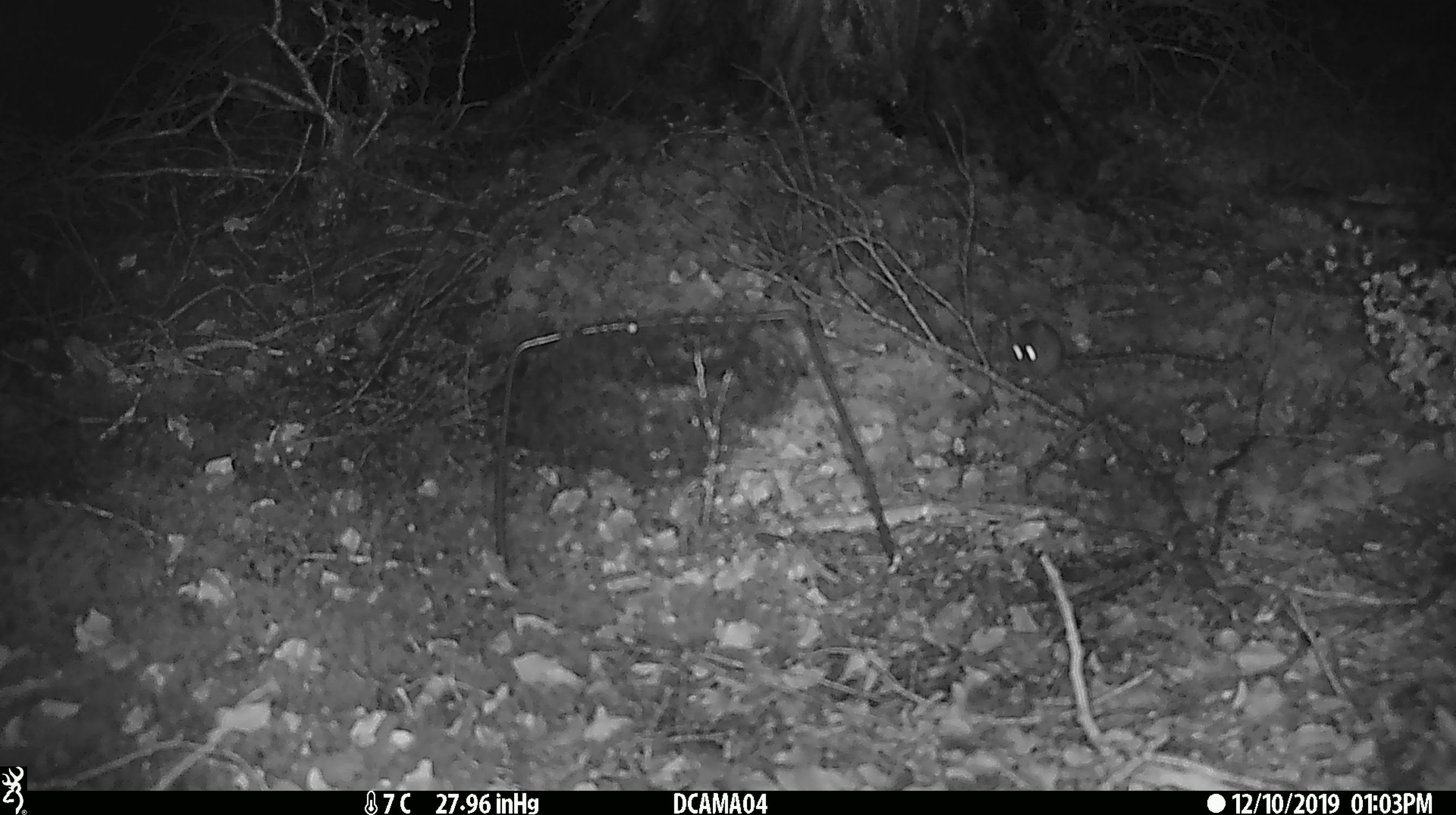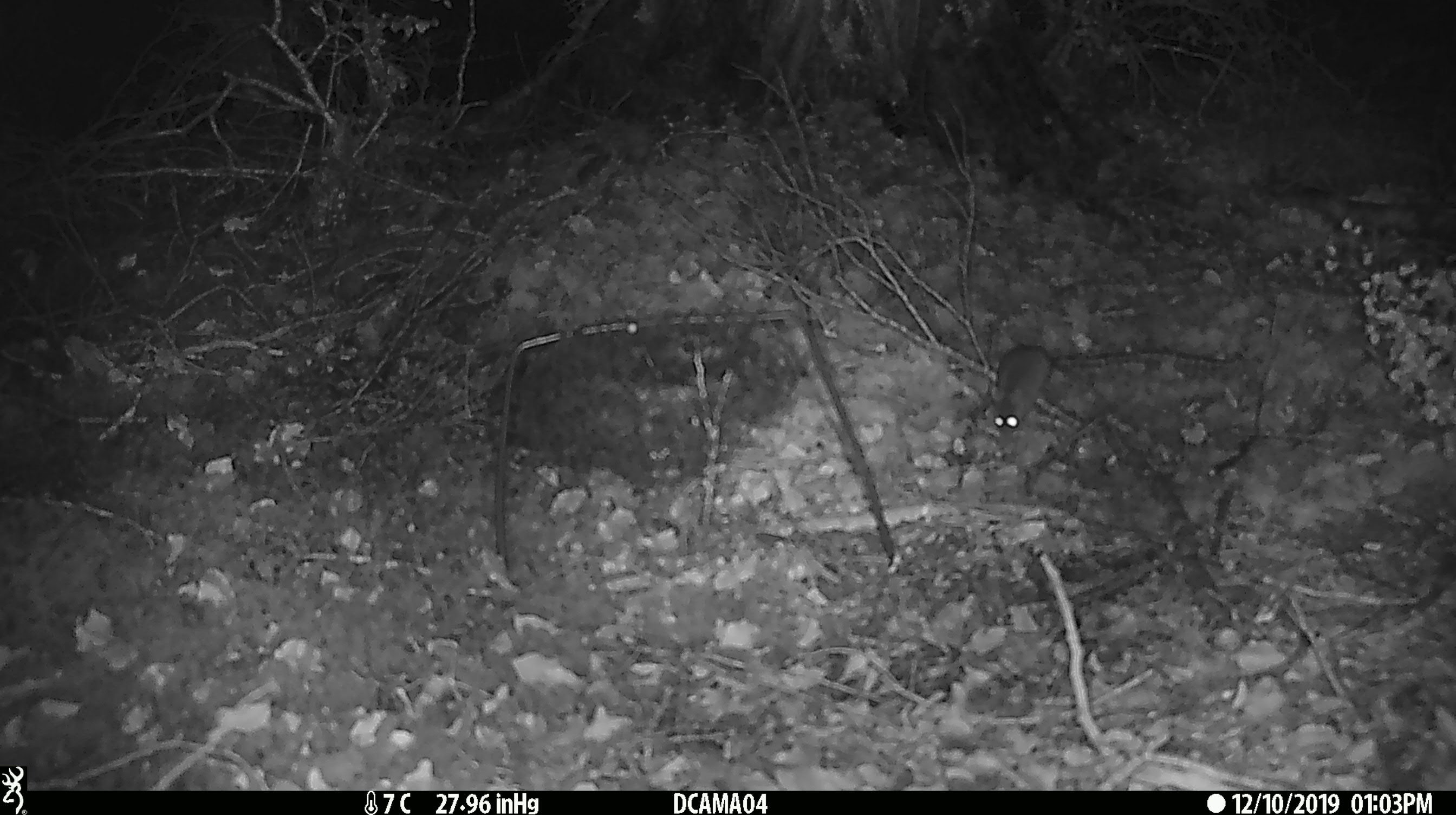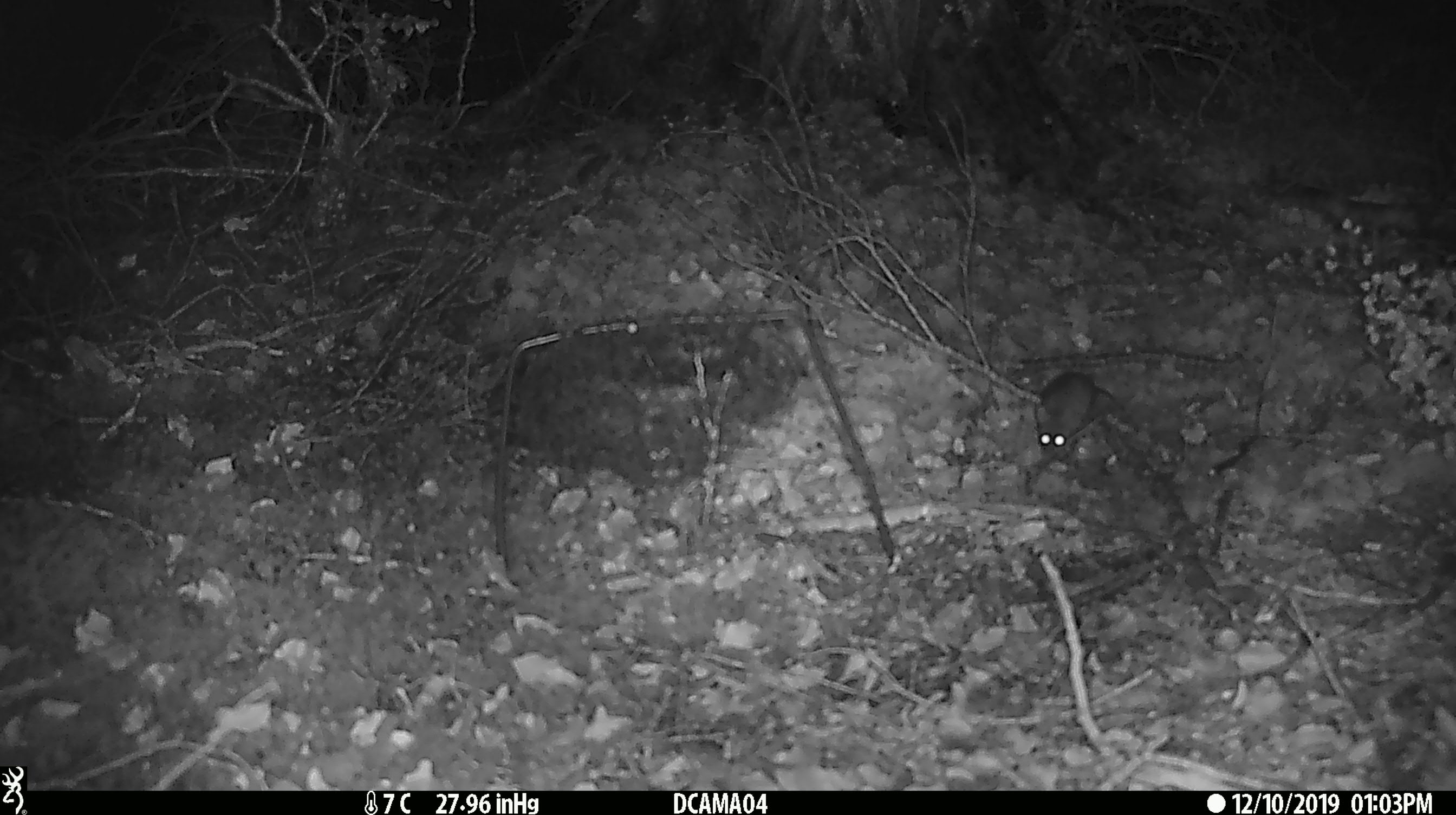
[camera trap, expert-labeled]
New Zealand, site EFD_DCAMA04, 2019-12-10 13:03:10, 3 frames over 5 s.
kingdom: Animalia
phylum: Chordata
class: Mammalia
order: Rodentia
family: Muridae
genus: Mus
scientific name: Mus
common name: mouse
Mouse (Mus).